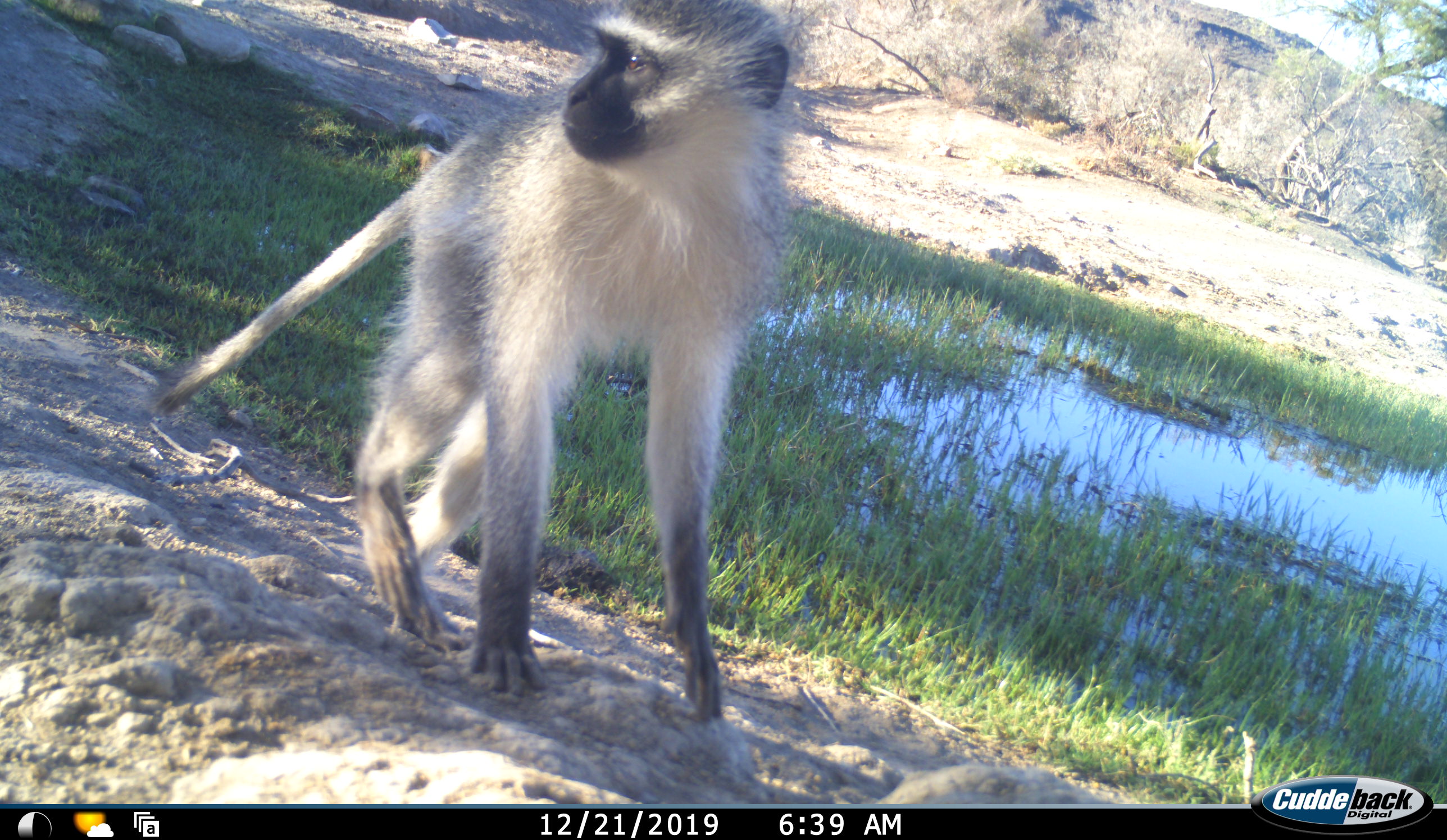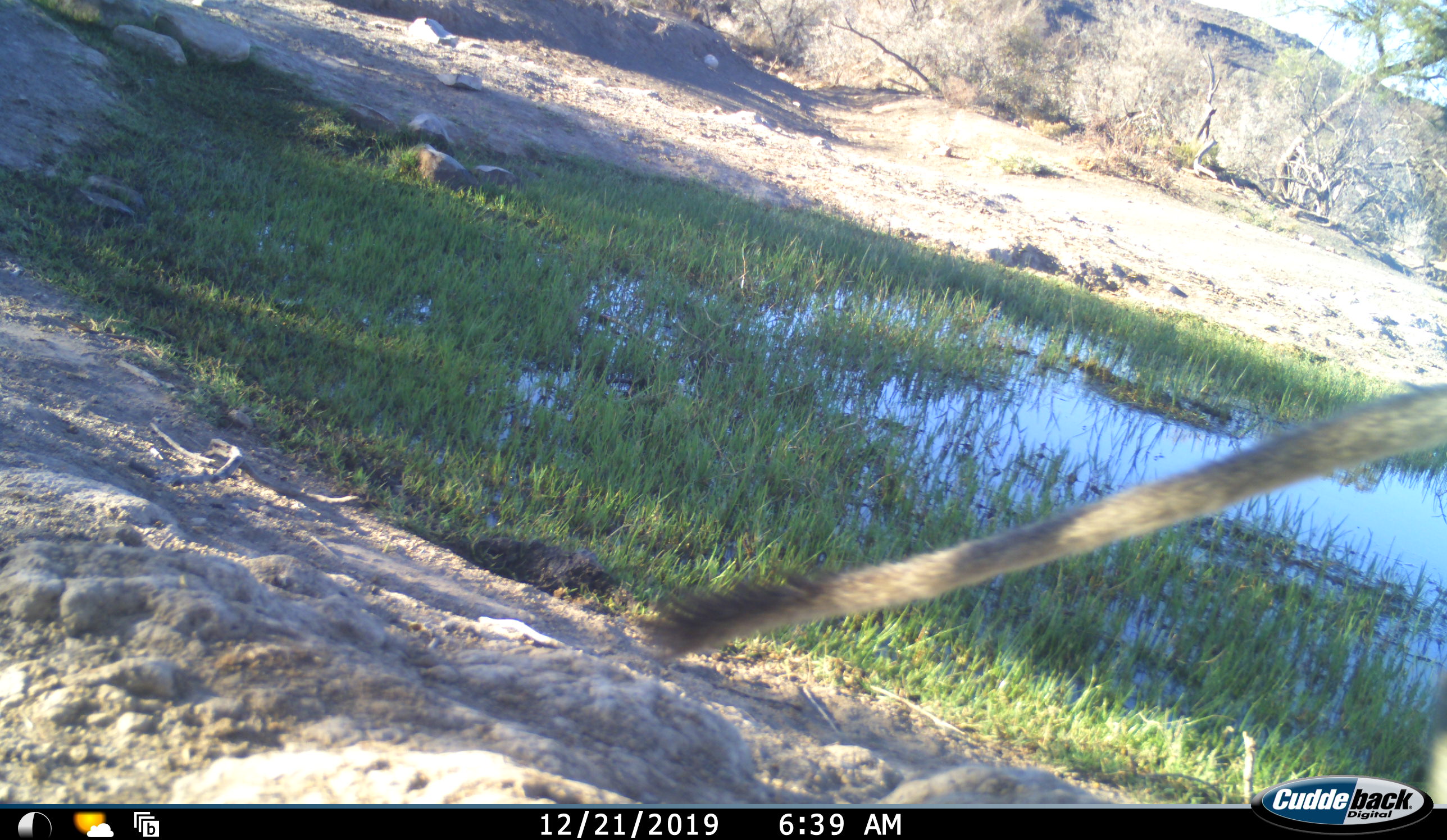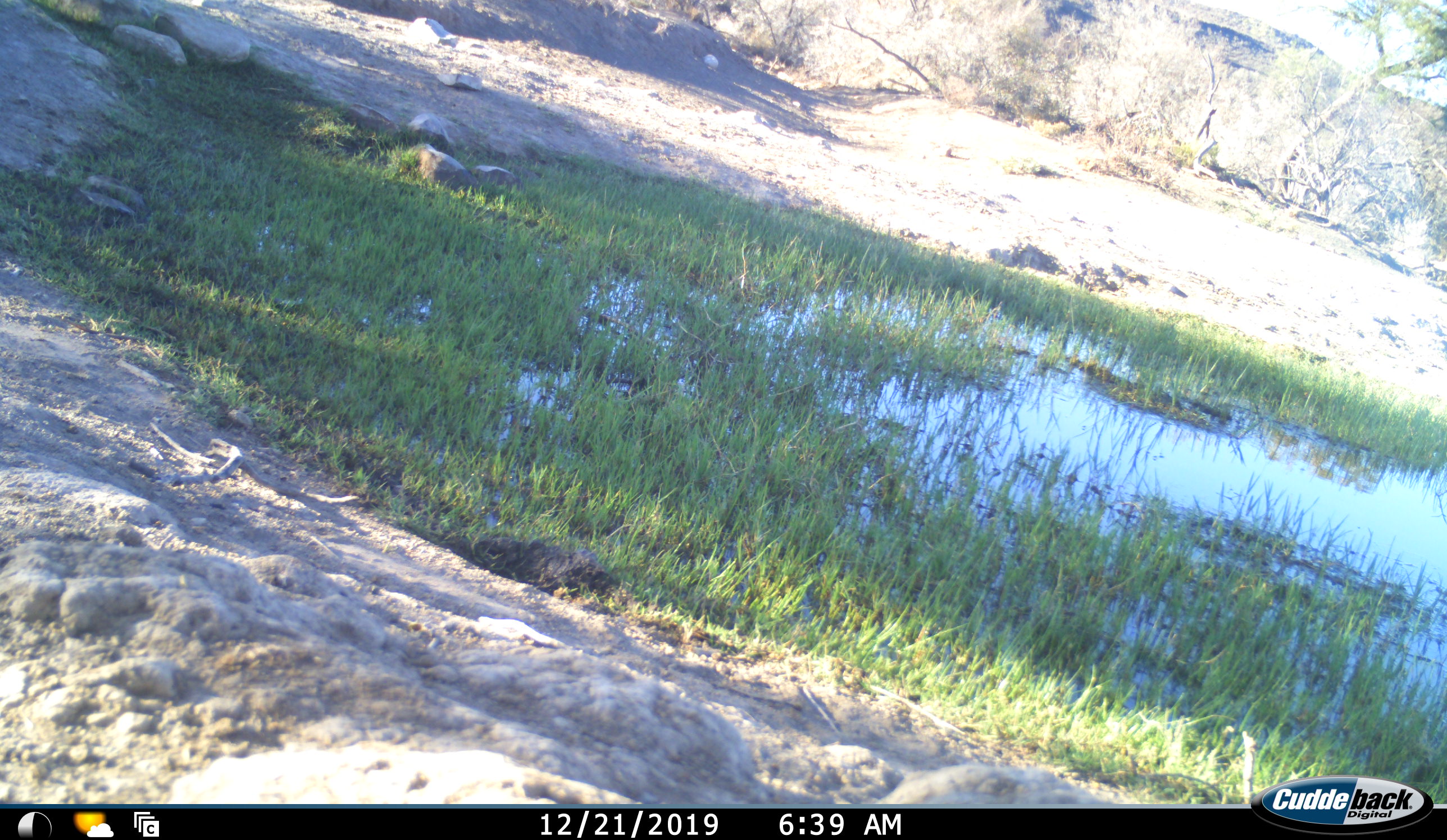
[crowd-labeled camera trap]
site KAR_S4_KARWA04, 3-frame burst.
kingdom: Animalia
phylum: Chordata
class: Mammalia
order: Primates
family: Cercopithecidae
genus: Chlorocebus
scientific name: Chlorocebus pygerythrus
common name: vervet monkey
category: monkeyvervet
Monkeyvervet (vervet monkey) (Chlorocebus pygerythrus), count 1. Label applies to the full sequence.